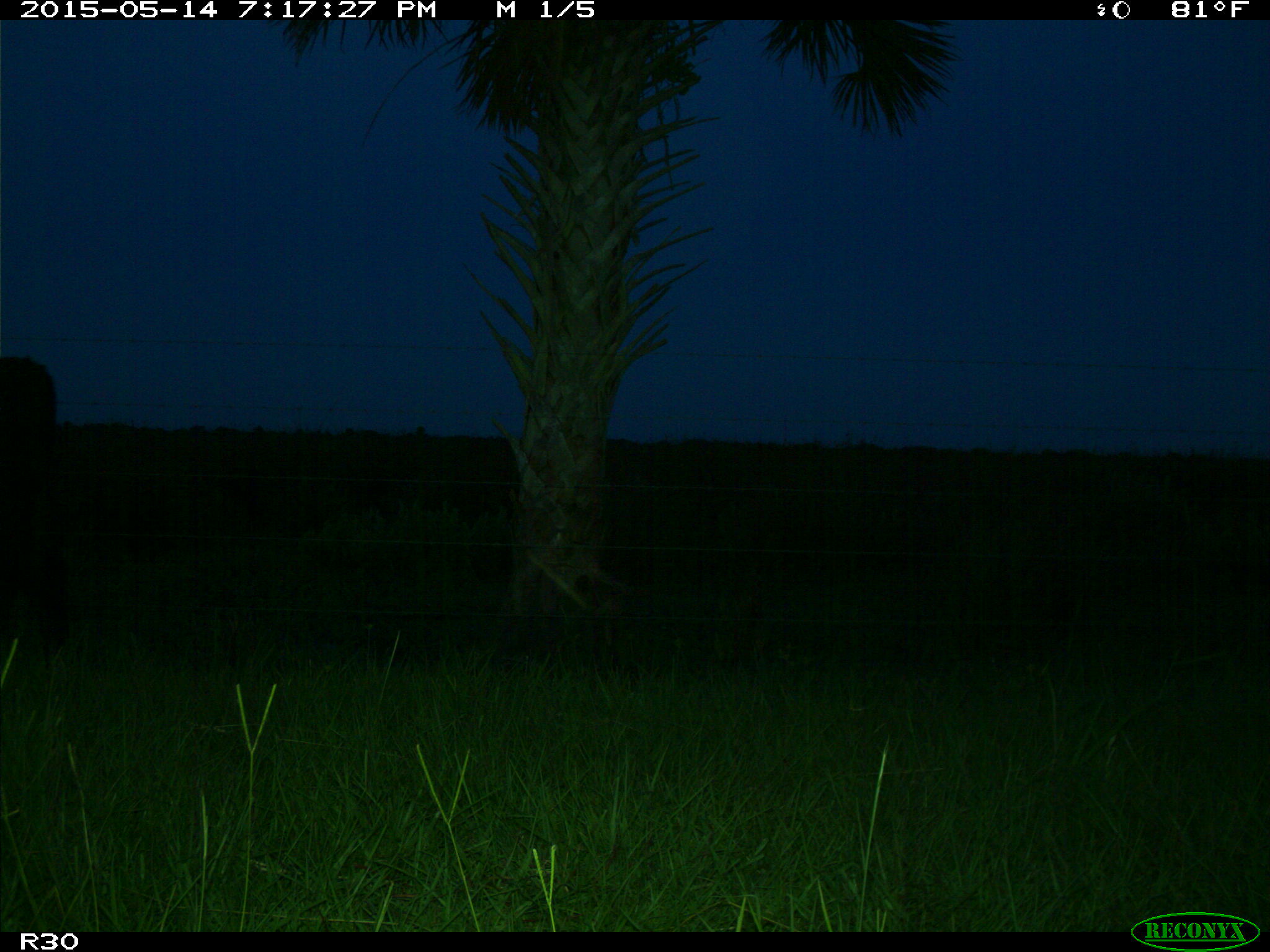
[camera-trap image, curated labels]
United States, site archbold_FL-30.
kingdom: Animalia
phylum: Chordata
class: Mammalia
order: Artiodactyla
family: Bovidae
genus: Bos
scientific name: Bos taurus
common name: domestic cow